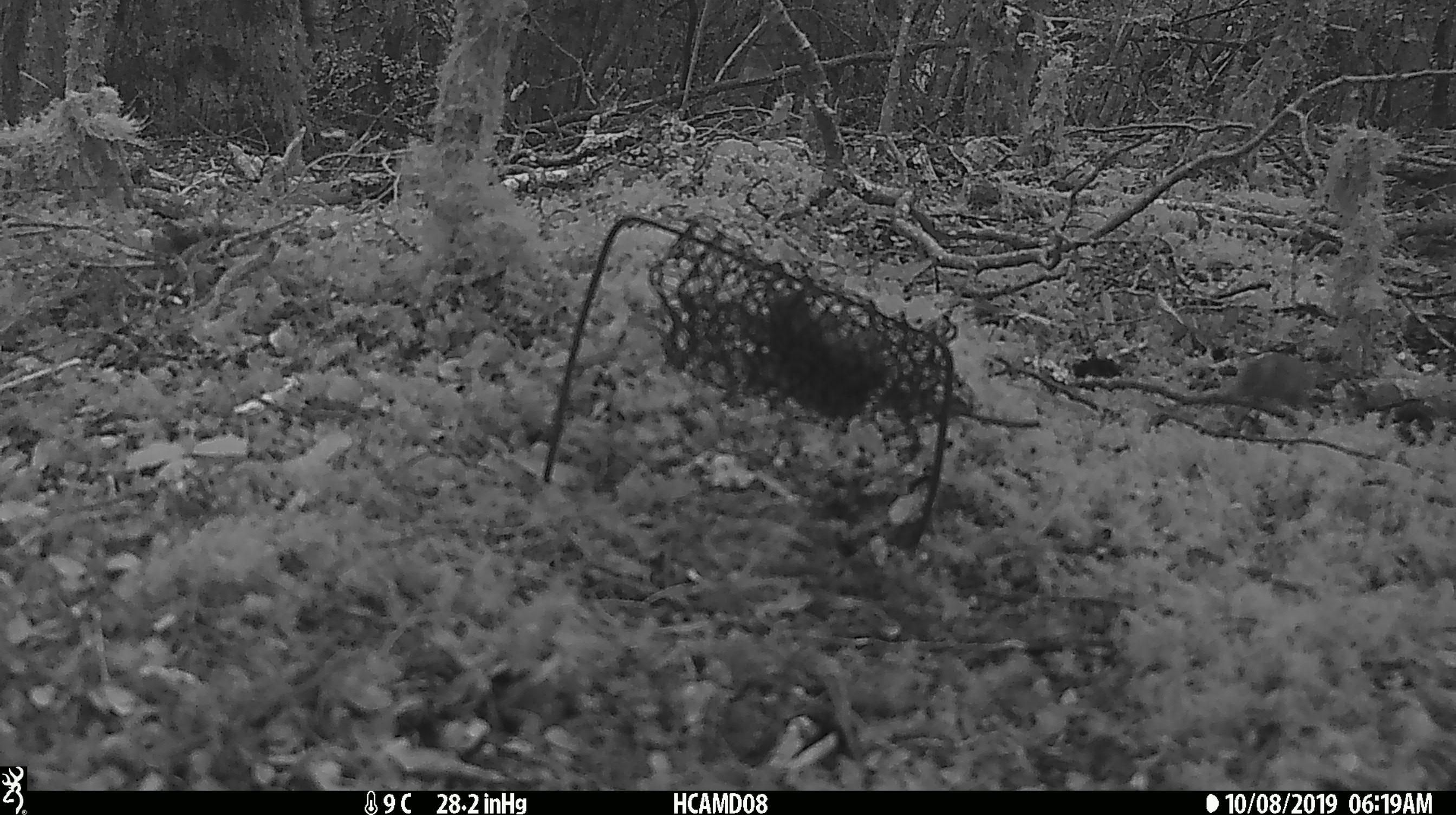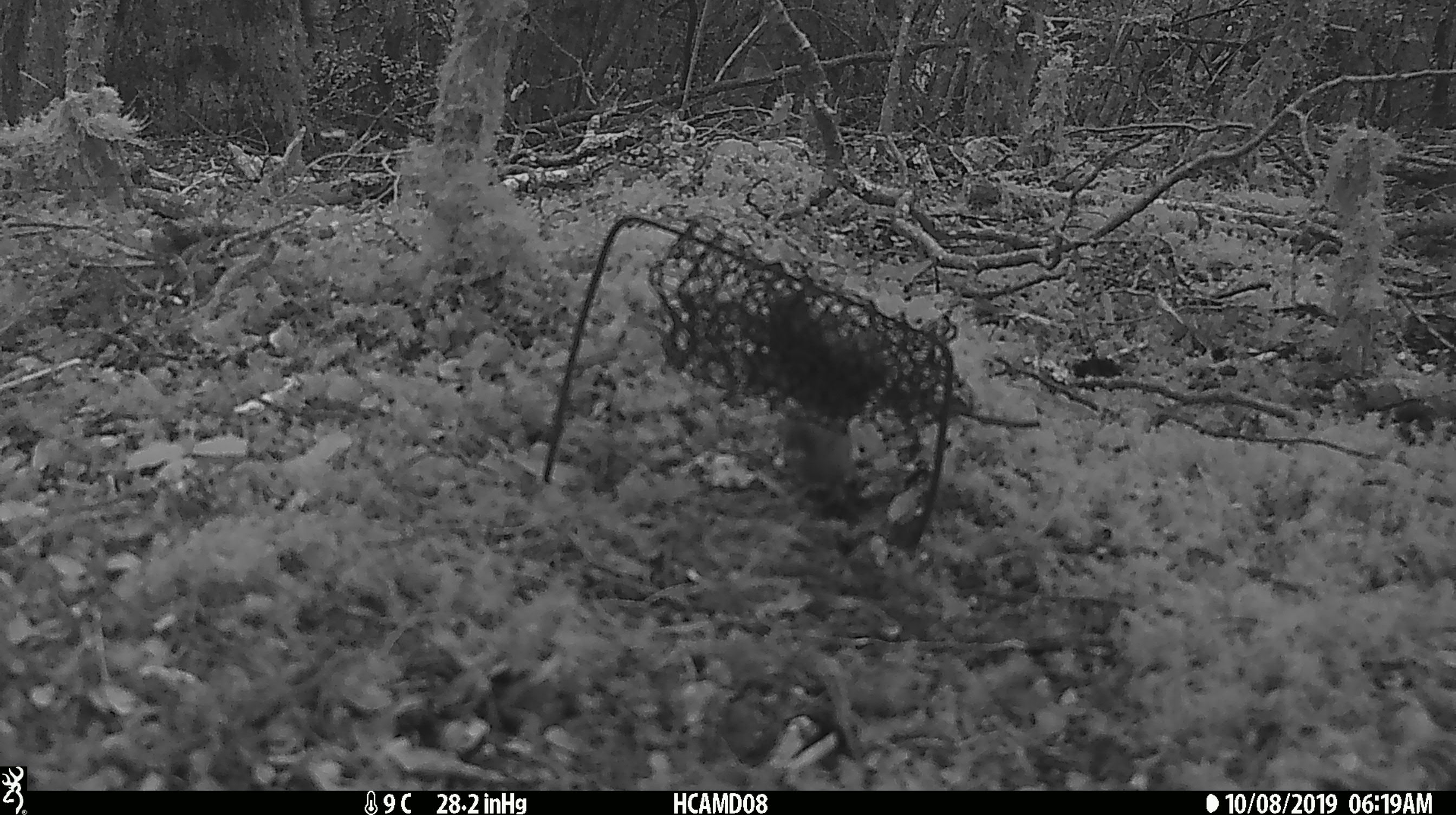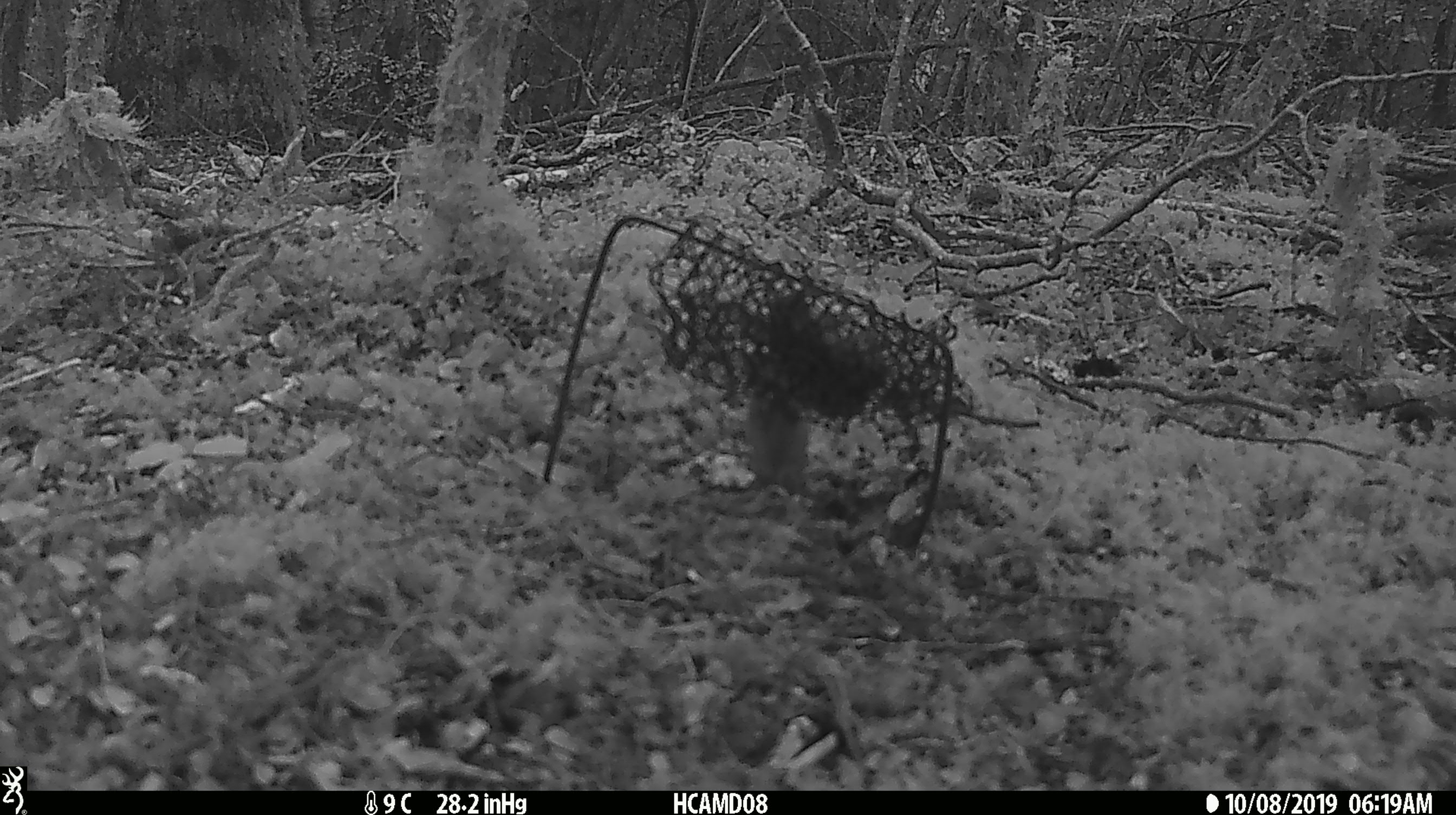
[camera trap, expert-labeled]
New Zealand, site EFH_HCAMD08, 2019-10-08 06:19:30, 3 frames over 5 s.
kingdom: Animalia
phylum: Chordata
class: Mammalia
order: Rodentia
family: Muridae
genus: Mus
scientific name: Mus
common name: mouse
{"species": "mouse (Mus)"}